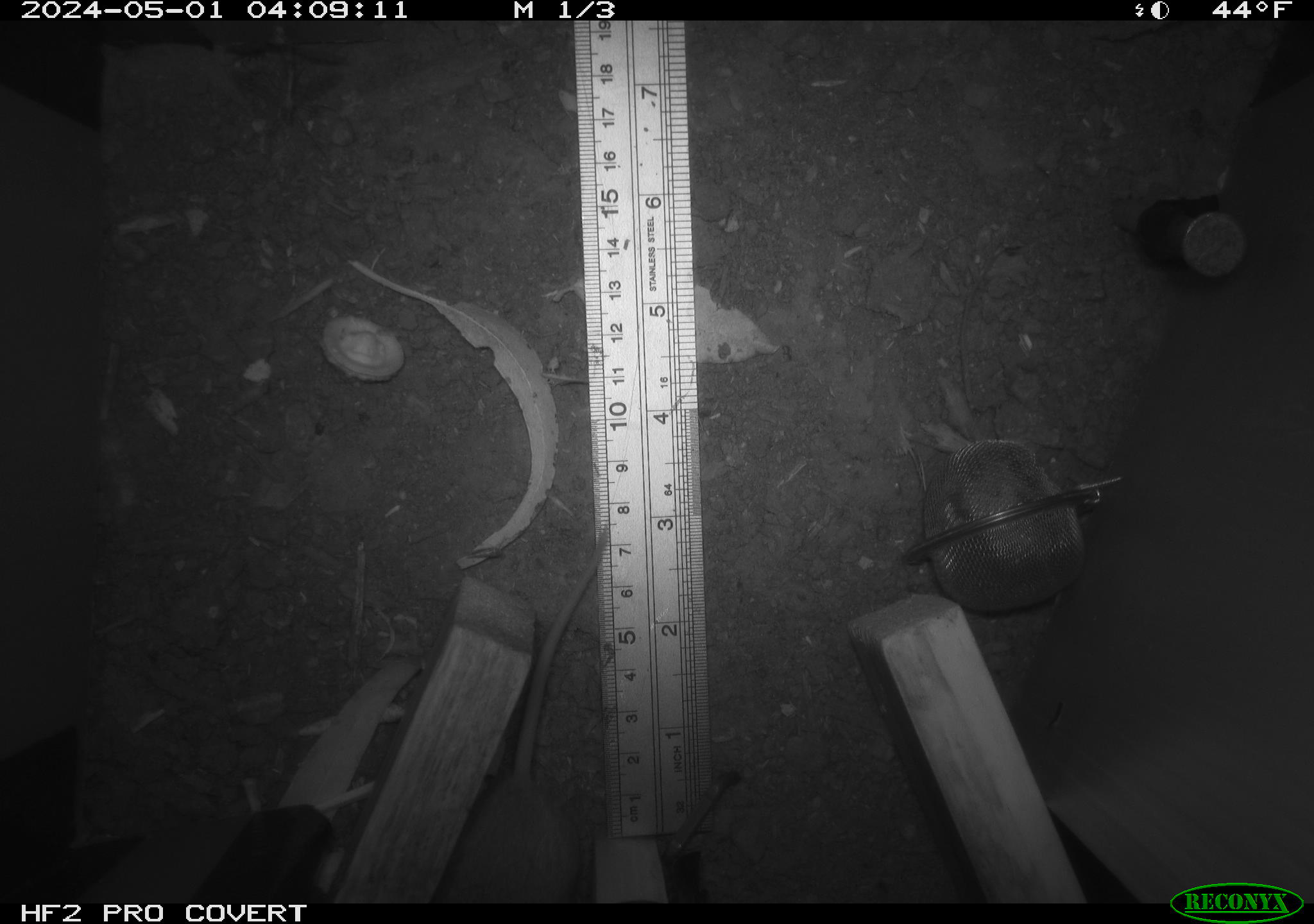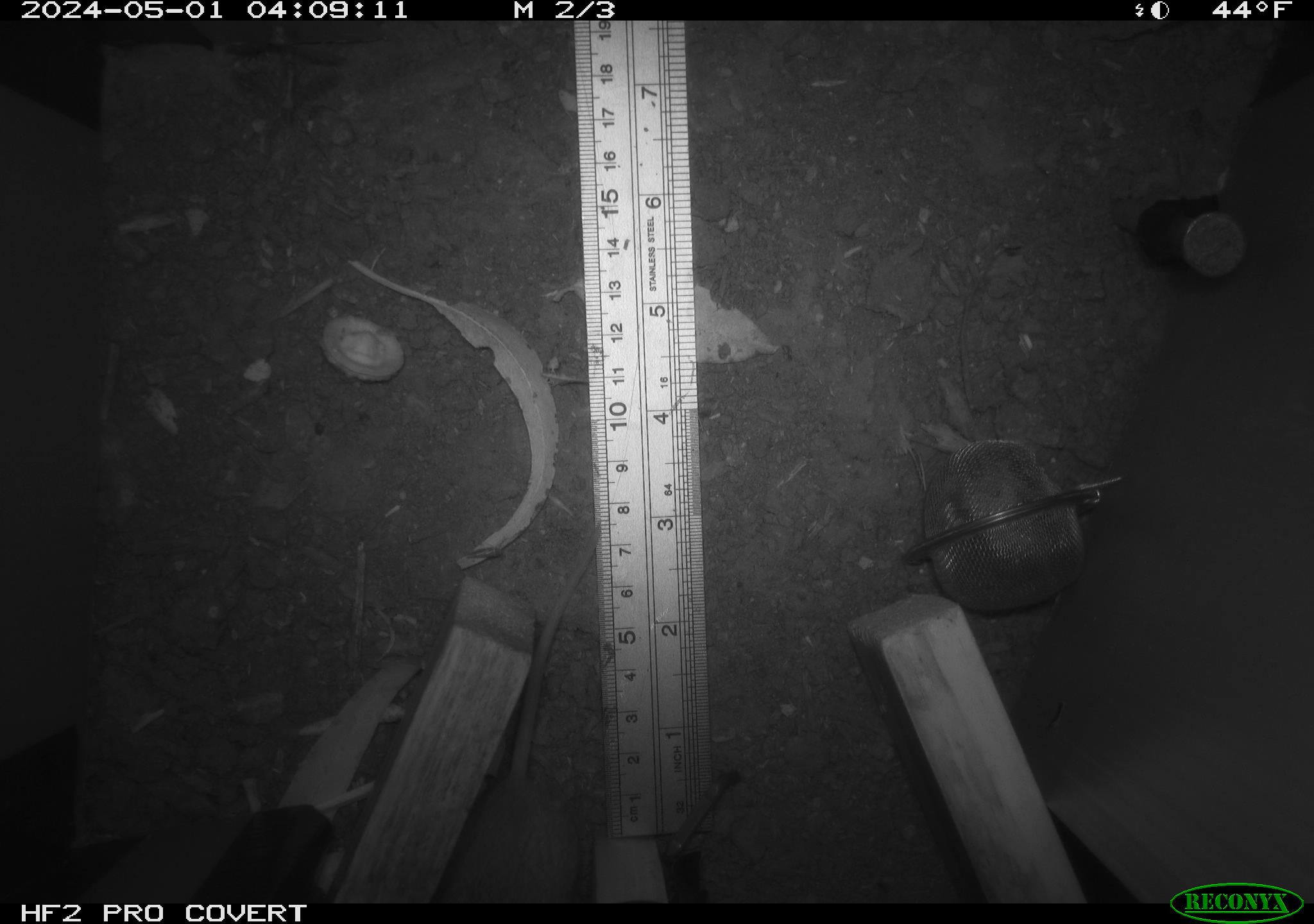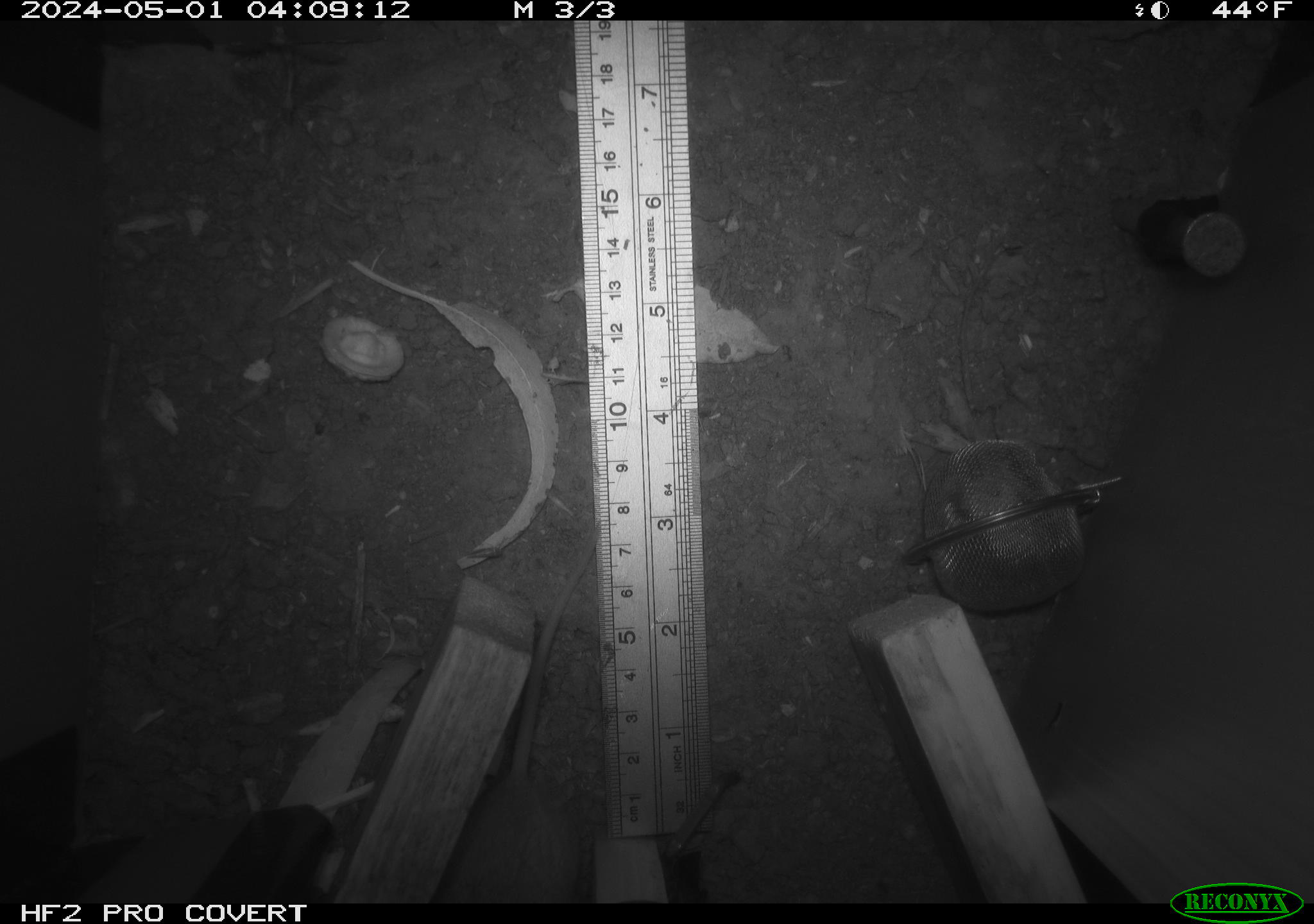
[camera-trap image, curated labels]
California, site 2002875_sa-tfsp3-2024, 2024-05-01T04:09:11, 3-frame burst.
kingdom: Animalia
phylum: Chordata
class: Mammalia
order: Rodentia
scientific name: Rodentia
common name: rodent